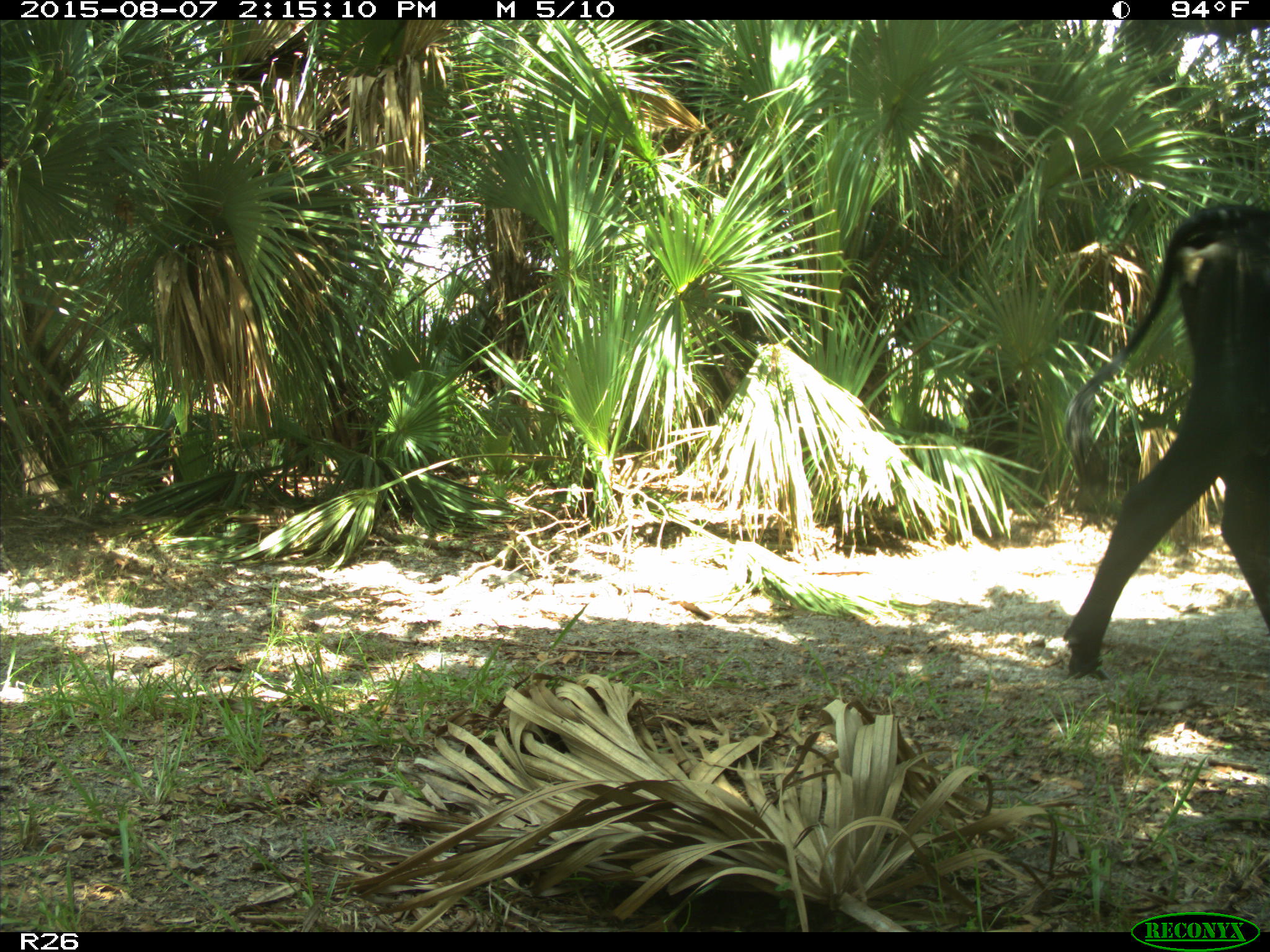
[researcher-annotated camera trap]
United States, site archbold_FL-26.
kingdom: Animalia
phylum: Chordata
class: Mammalia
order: Artiodactyla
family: Bovidae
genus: Bos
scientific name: Bos taurus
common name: domestic cow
Bos taurus (domestic cow).